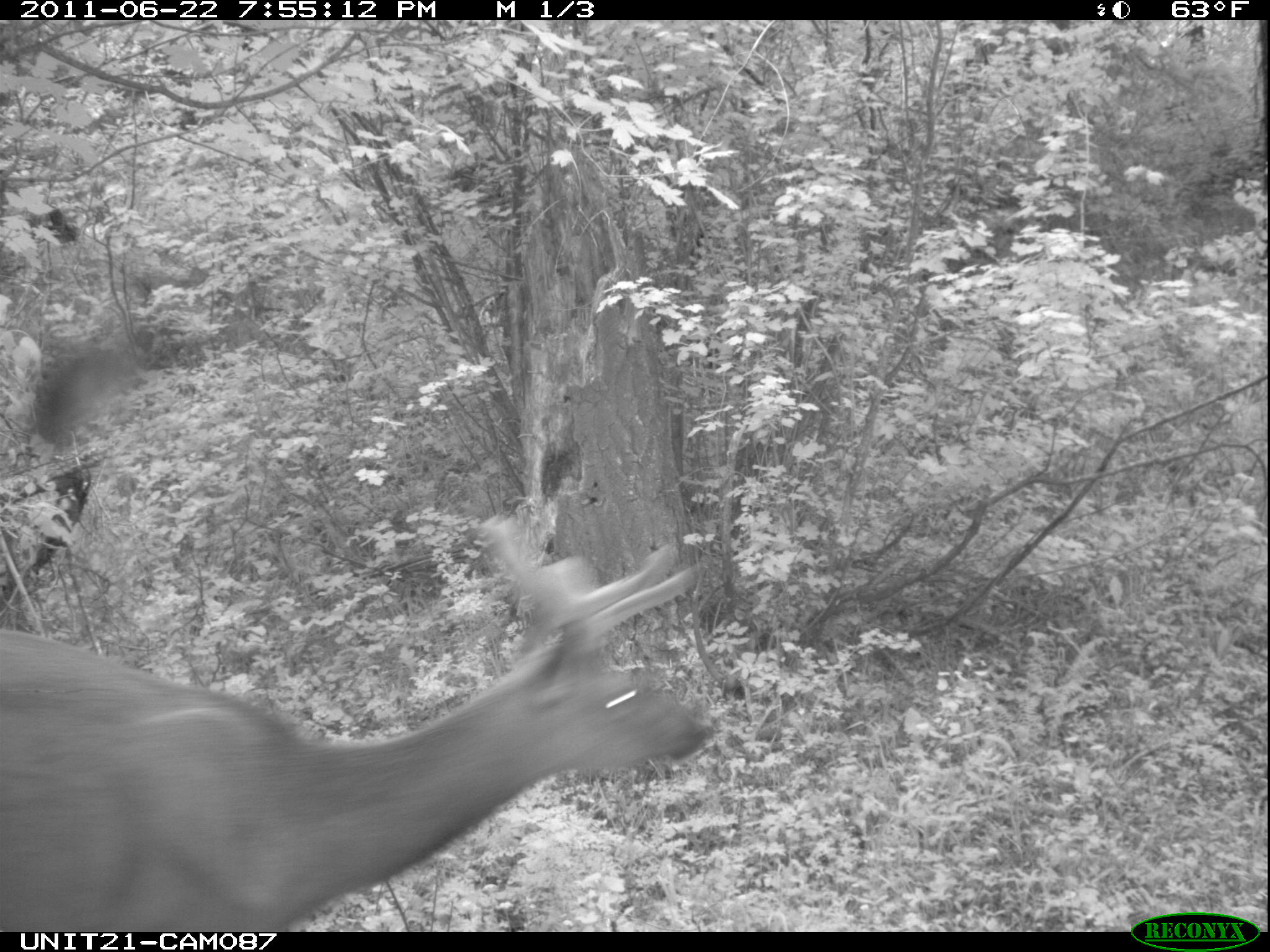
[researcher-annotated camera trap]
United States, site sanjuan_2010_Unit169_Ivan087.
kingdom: Animalia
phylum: Chordata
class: Mammalia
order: Artiodactyla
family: Cervidae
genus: Cervus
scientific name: Cervus elaphus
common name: red deer